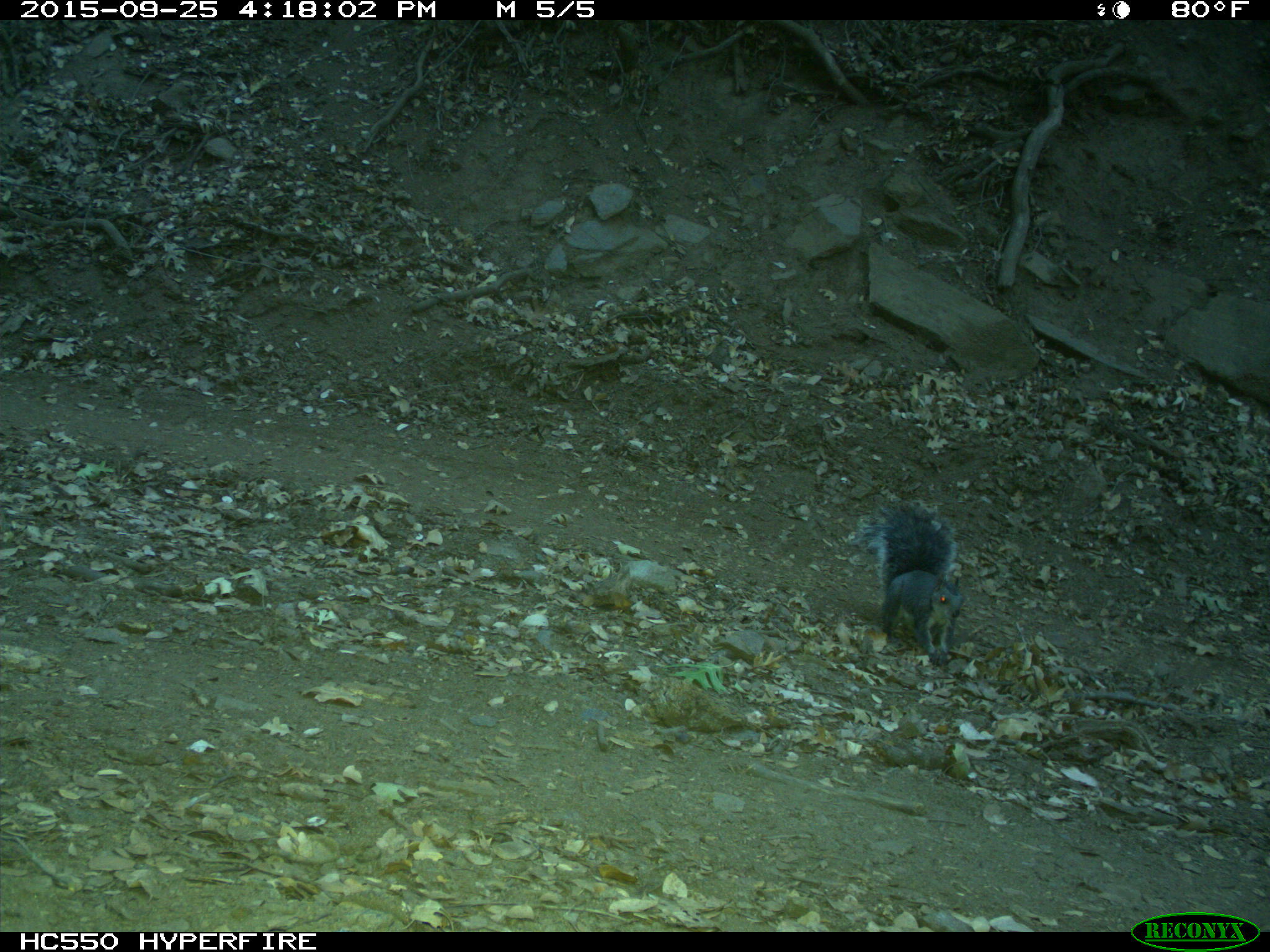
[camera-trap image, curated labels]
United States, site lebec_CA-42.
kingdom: Animalia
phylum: Chordata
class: Mammalia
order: Rodentia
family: Sciuridae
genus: Sciurus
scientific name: Sciurus carolinensis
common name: eastern gray squirrel